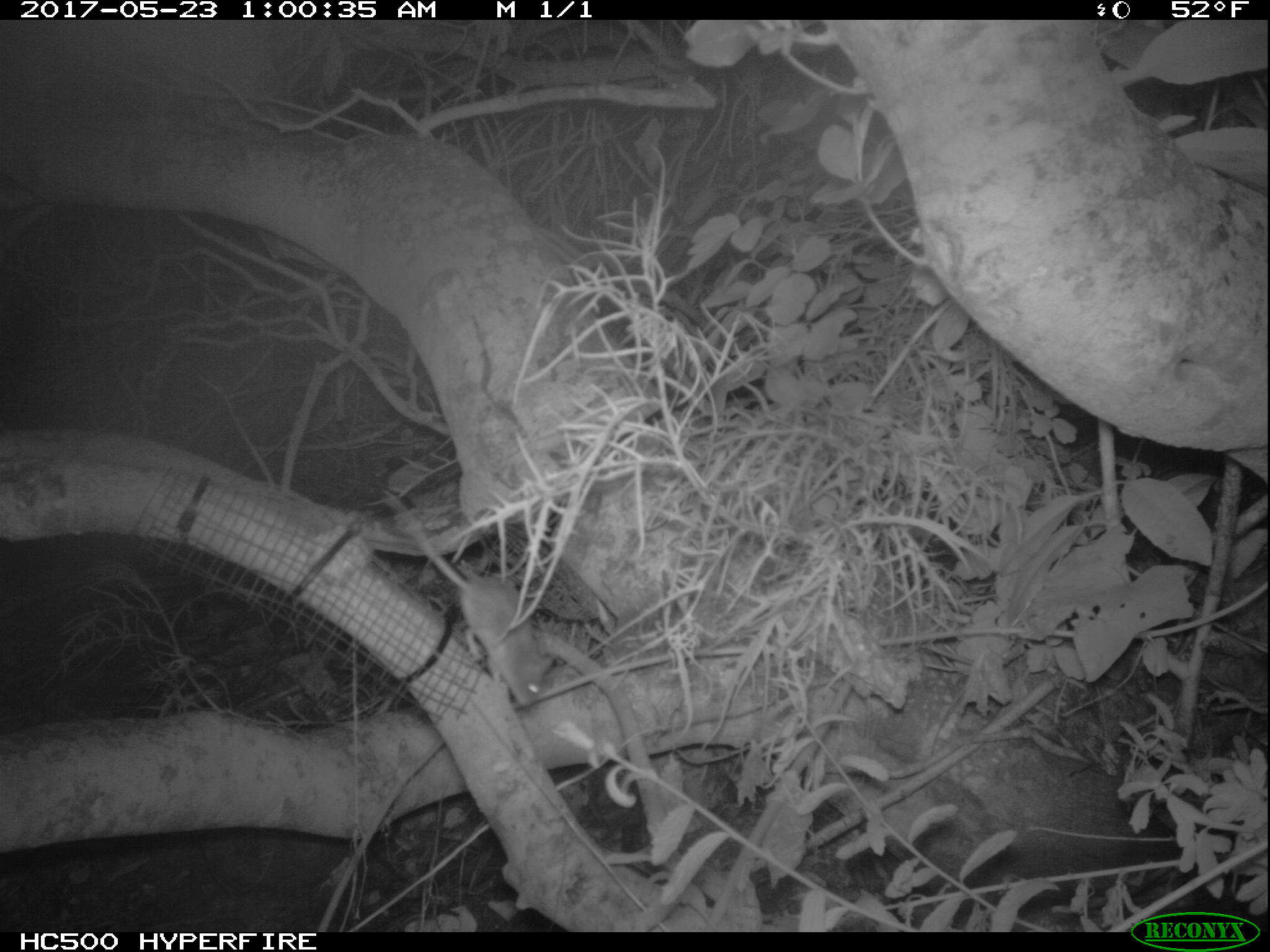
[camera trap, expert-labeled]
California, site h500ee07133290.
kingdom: Animalia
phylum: Chordata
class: Mammalia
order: Rodentia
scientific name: Rodentia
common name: rodent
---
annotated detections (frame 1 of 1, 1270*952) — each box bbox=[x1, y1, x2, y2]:
rodent: bbox=[386, 495, 552, 706]